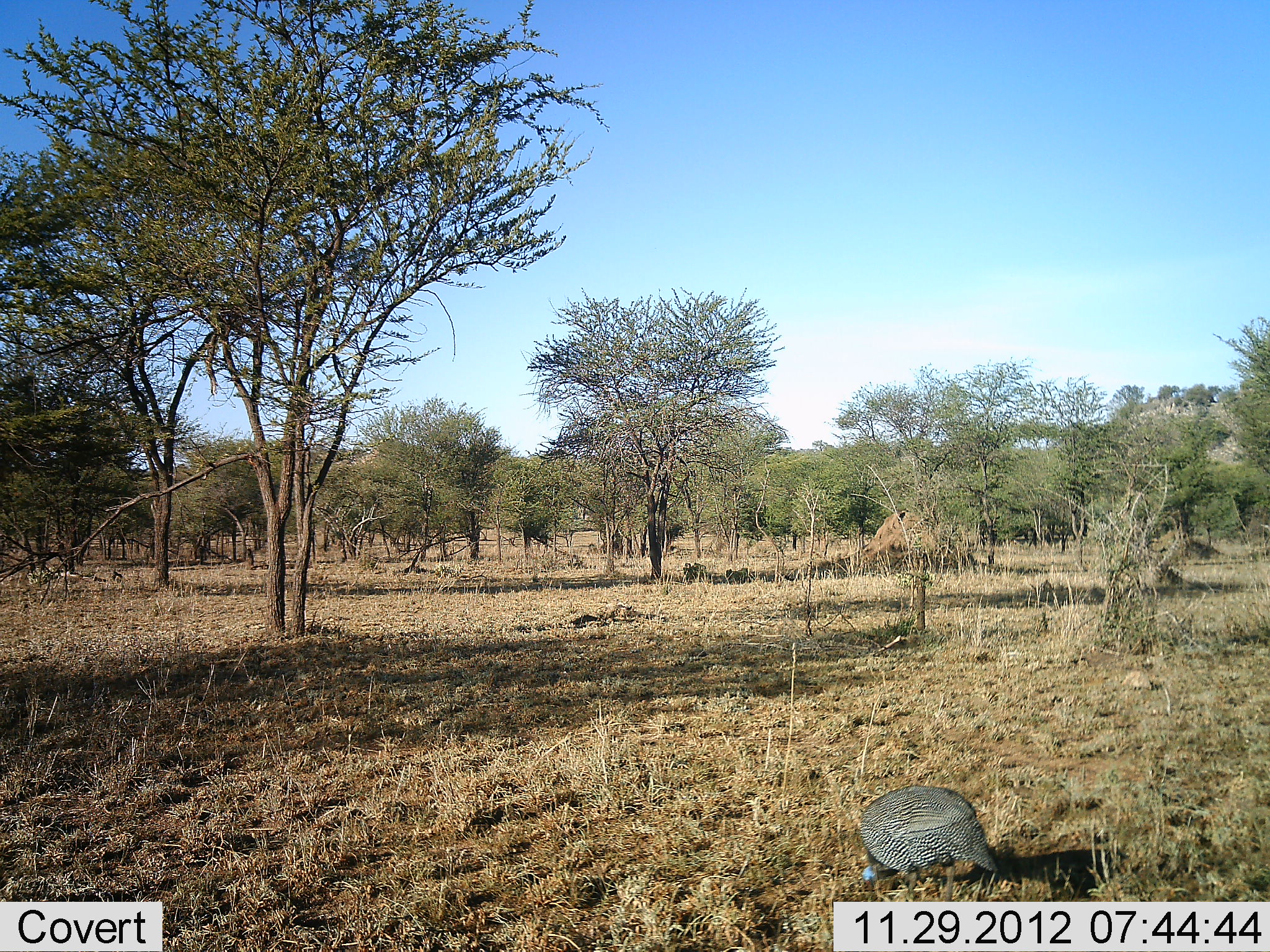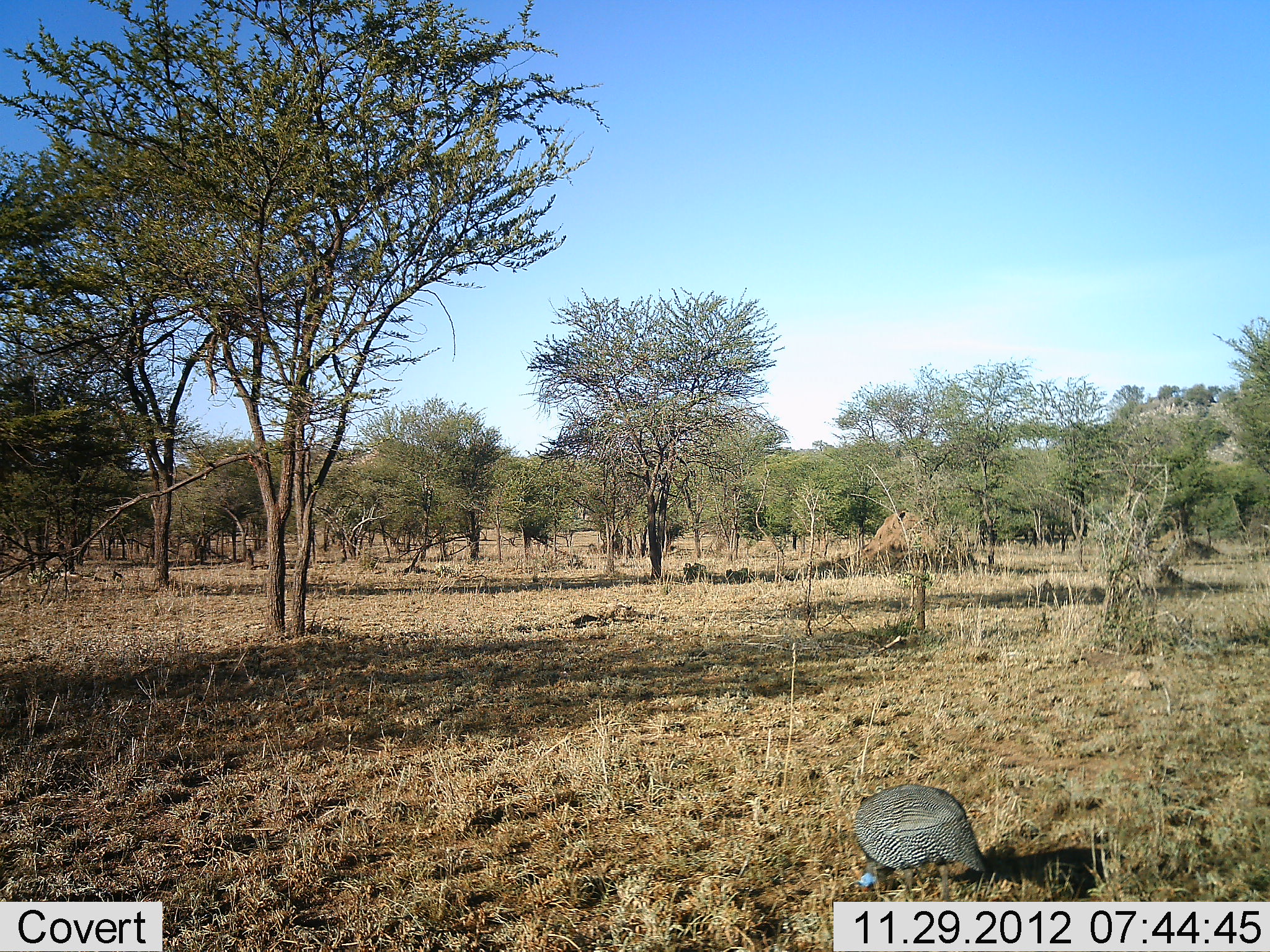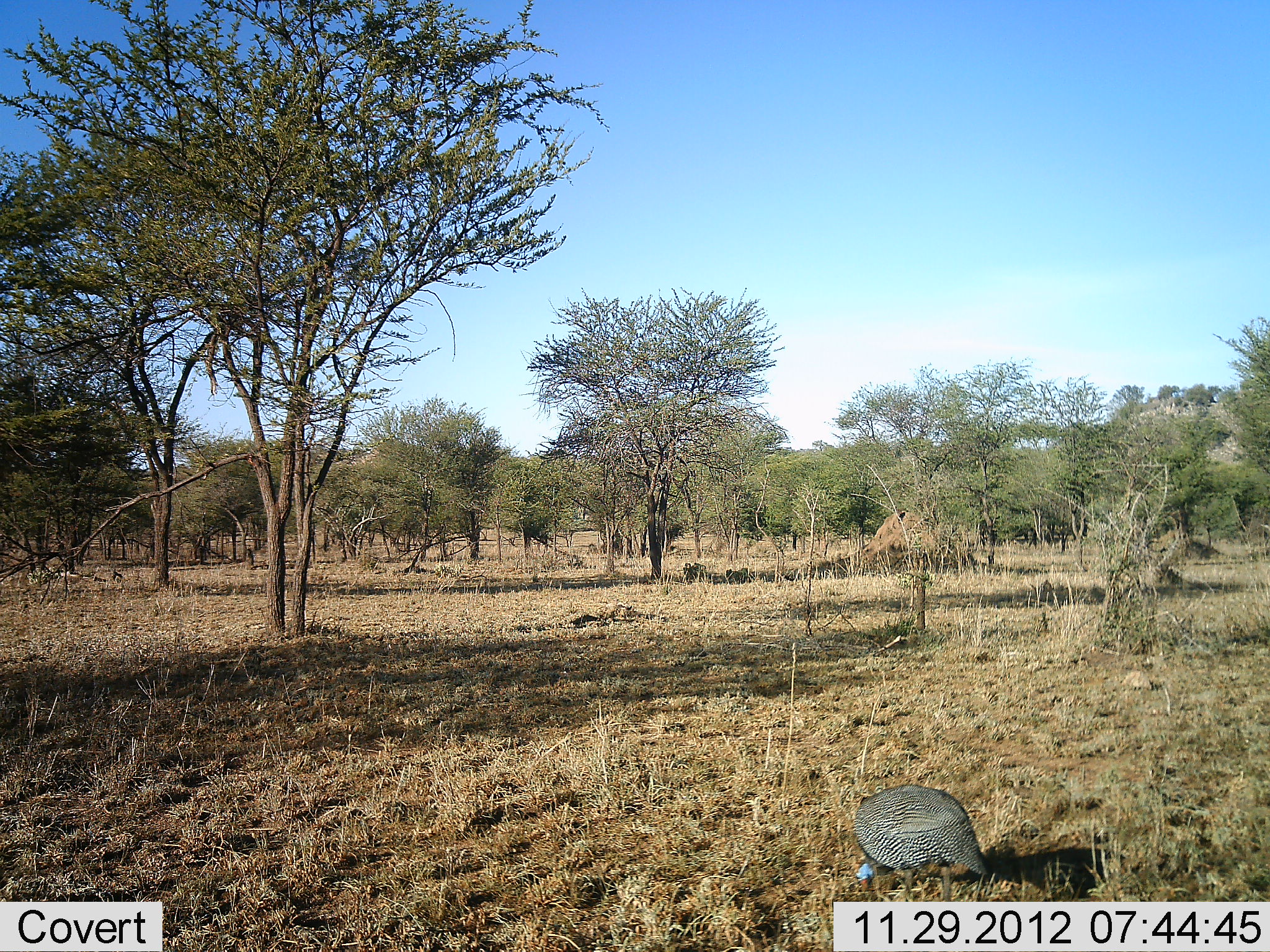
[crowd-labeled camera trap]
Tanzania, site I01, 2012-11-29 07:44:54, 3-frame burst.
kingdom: Animalia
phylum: Chordata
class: Aves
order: Galliformes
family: Numididae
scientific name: Numididae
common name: guinea fowl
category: guineafowl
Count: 1.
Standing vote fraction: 24%.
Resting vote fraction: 0%.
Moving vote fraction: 0%.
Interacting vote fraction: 0%.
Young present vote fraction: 0%.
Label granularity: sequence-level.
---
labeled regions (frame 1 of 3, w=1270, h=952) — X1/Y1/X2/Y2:
animal: 860/784/999/902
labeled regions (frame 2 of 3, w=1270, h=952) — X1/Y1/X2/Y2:
animal: 852/785/989/901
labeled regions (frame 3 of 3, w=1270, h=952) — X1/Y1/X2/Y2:
animal: 852/785/989/901